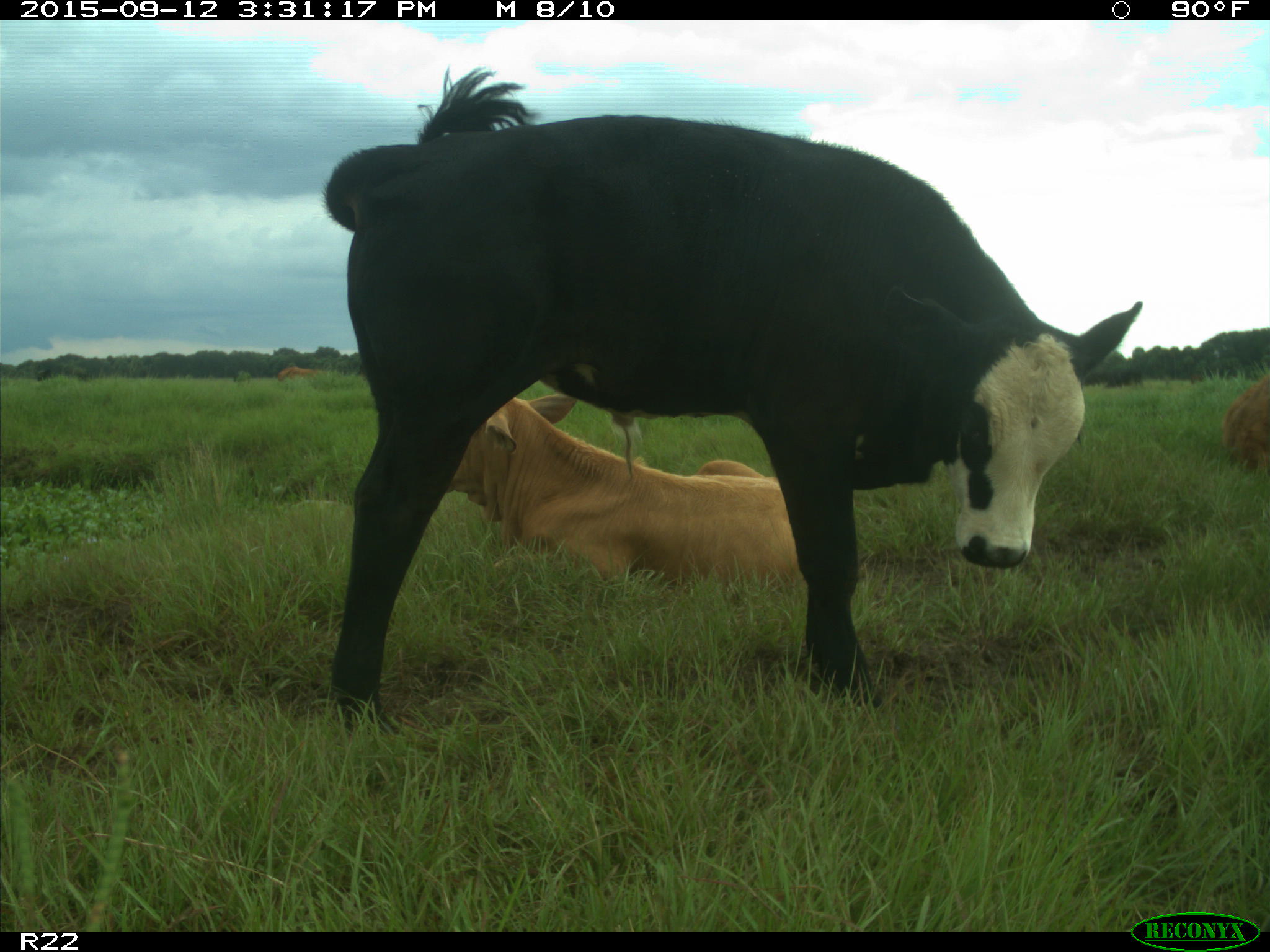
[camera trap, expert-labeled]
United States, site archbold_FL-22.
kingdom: Animalia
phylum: Chordata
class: Mammalia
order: Artiodactyla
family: Bovidae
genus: Bos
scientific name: Bos taurus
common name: domestic cow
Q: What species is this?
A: Bos taurus (domestic cow).